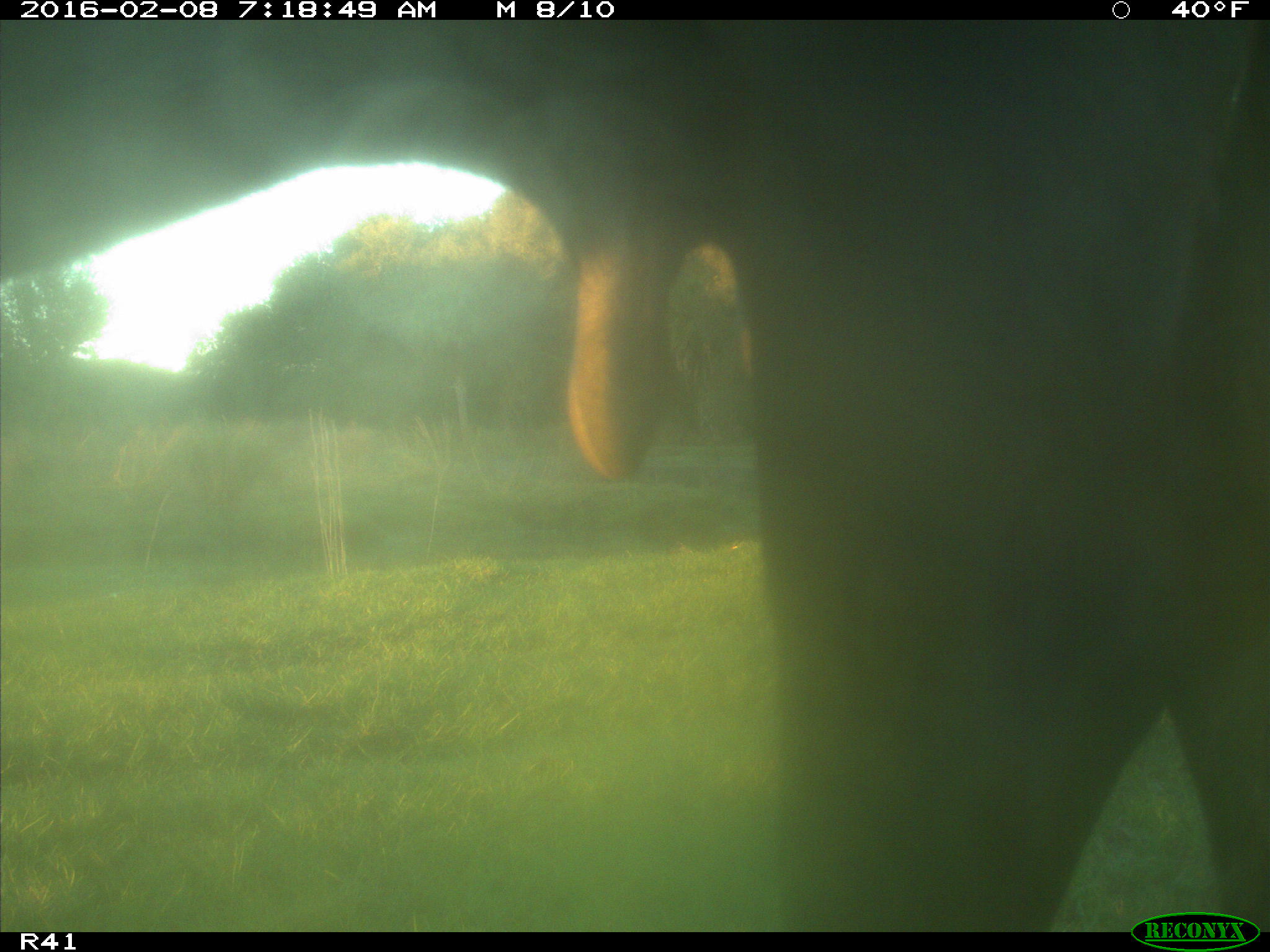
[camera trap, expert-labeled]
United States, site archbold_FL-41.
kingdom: Animalia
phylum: Chordata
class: Mammalia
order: Artiodactyla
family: Bovidae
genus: Bos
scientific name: Bos taurus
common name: domestic cow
Bos taurus (domestic cow).